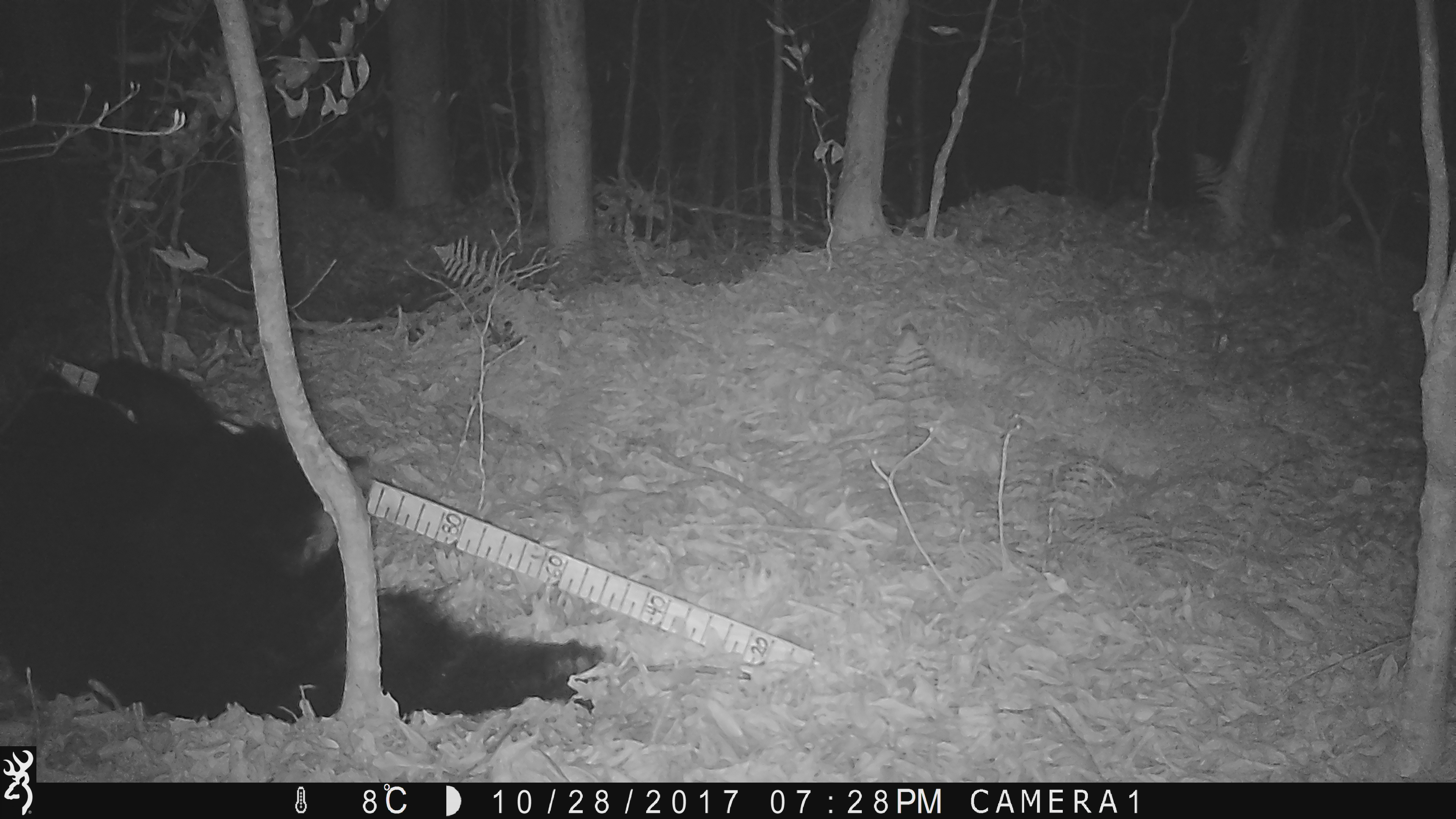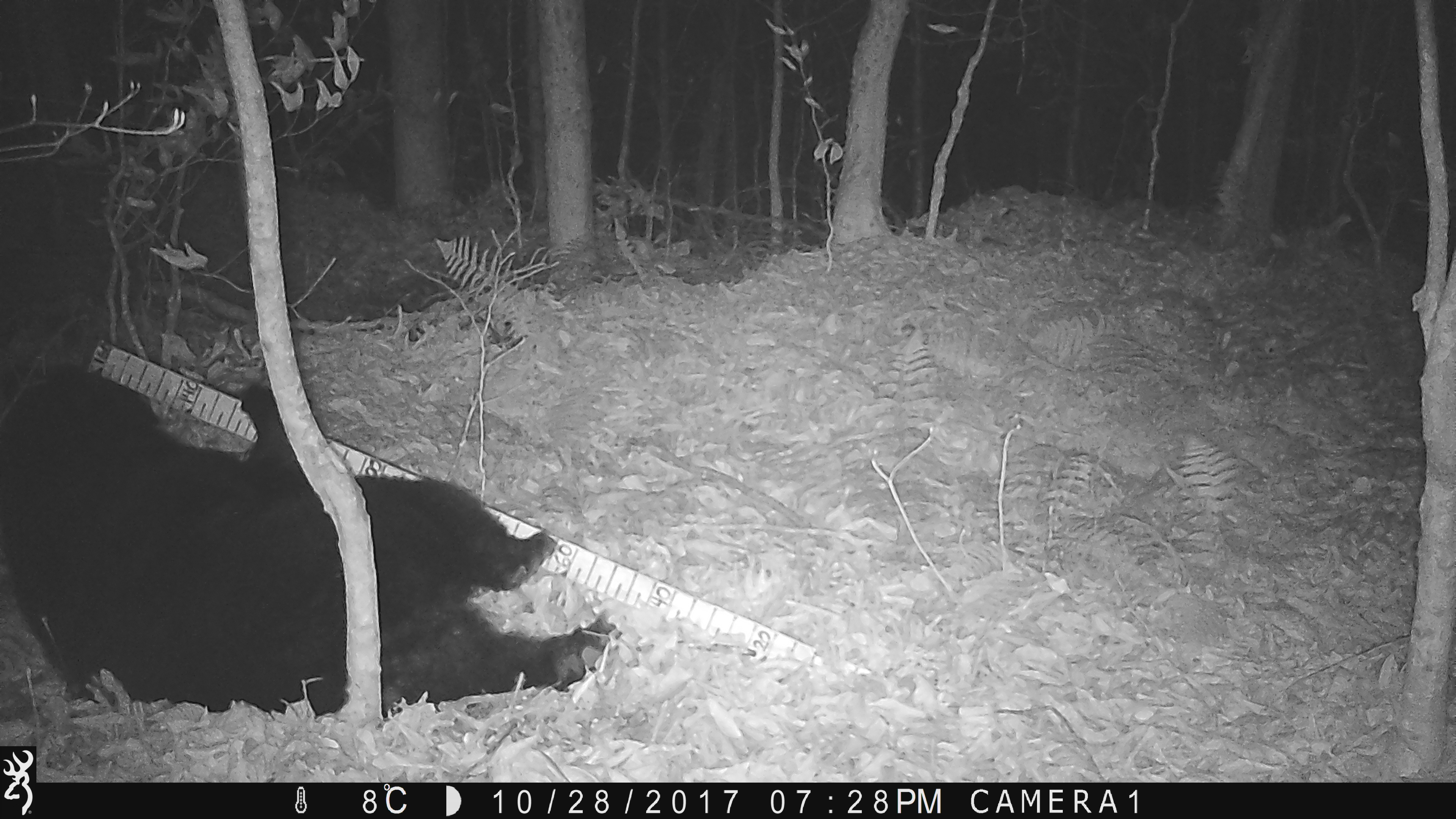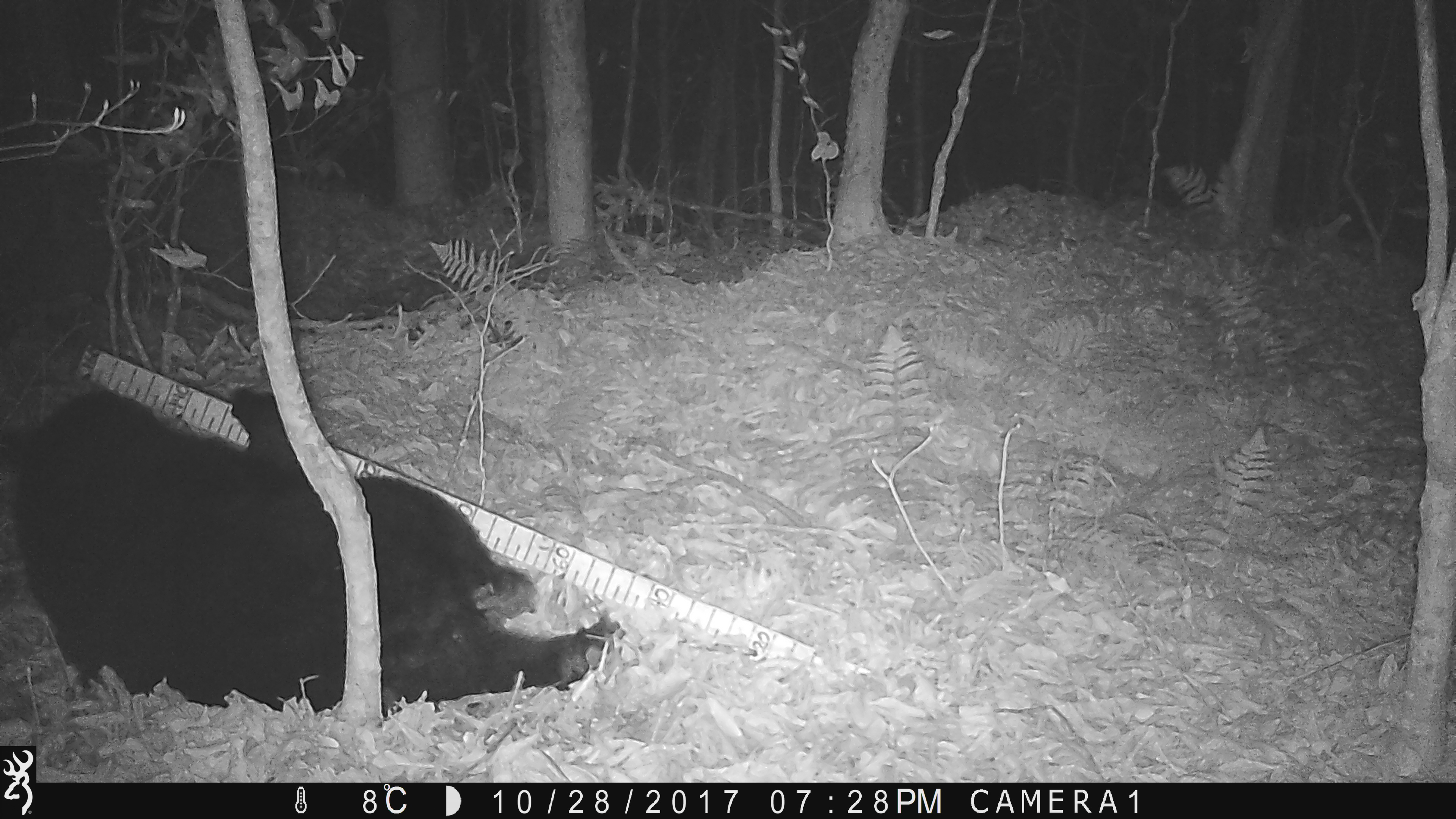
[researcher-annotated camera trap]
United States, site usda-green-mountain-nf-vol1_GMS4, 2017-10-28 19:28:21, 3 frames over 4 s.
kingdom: Animalia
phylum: Chordata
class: Mammalia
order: Carnivora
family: Ursidae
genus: Ursus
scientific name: Ursus americanus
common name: black bear